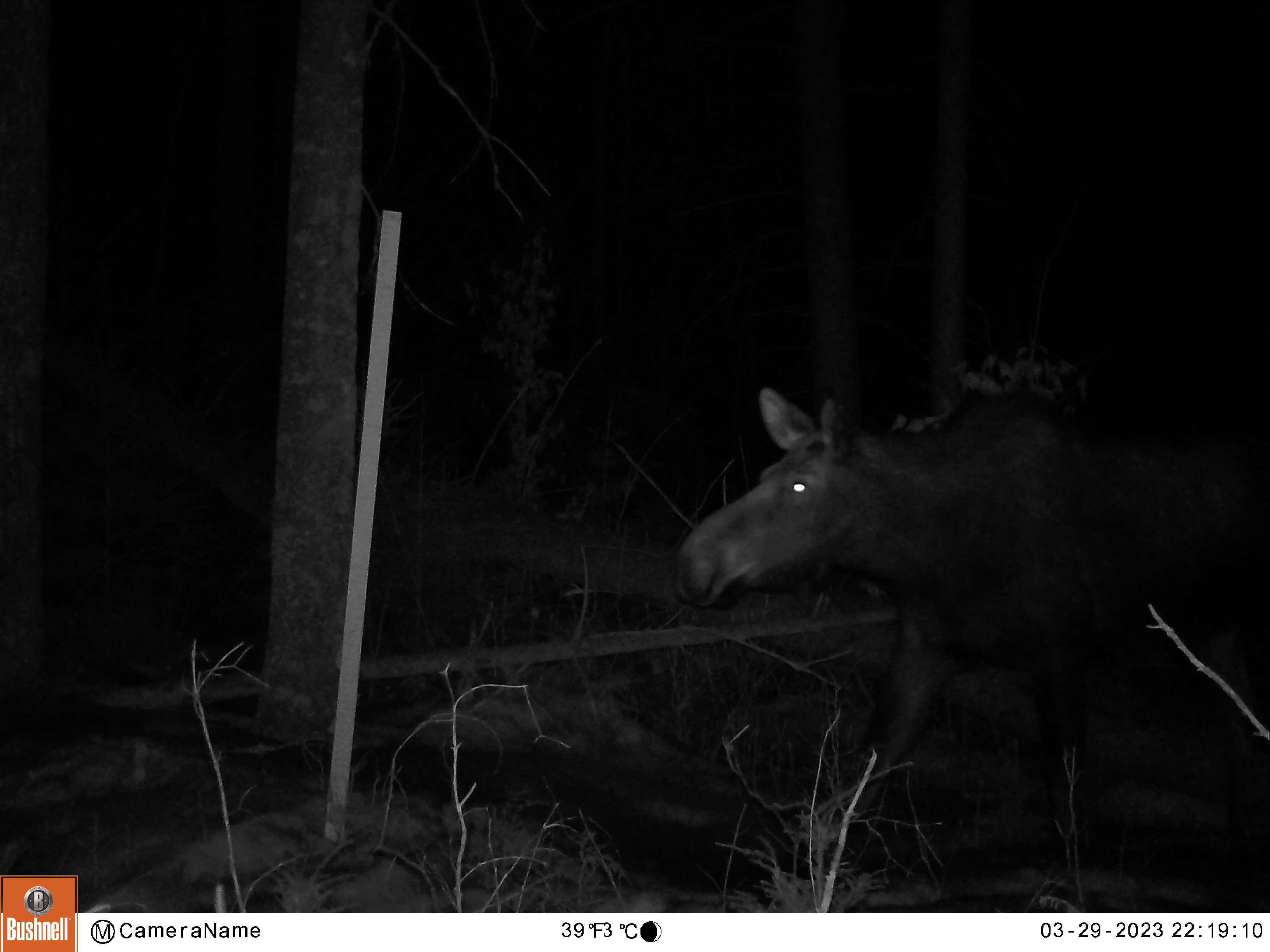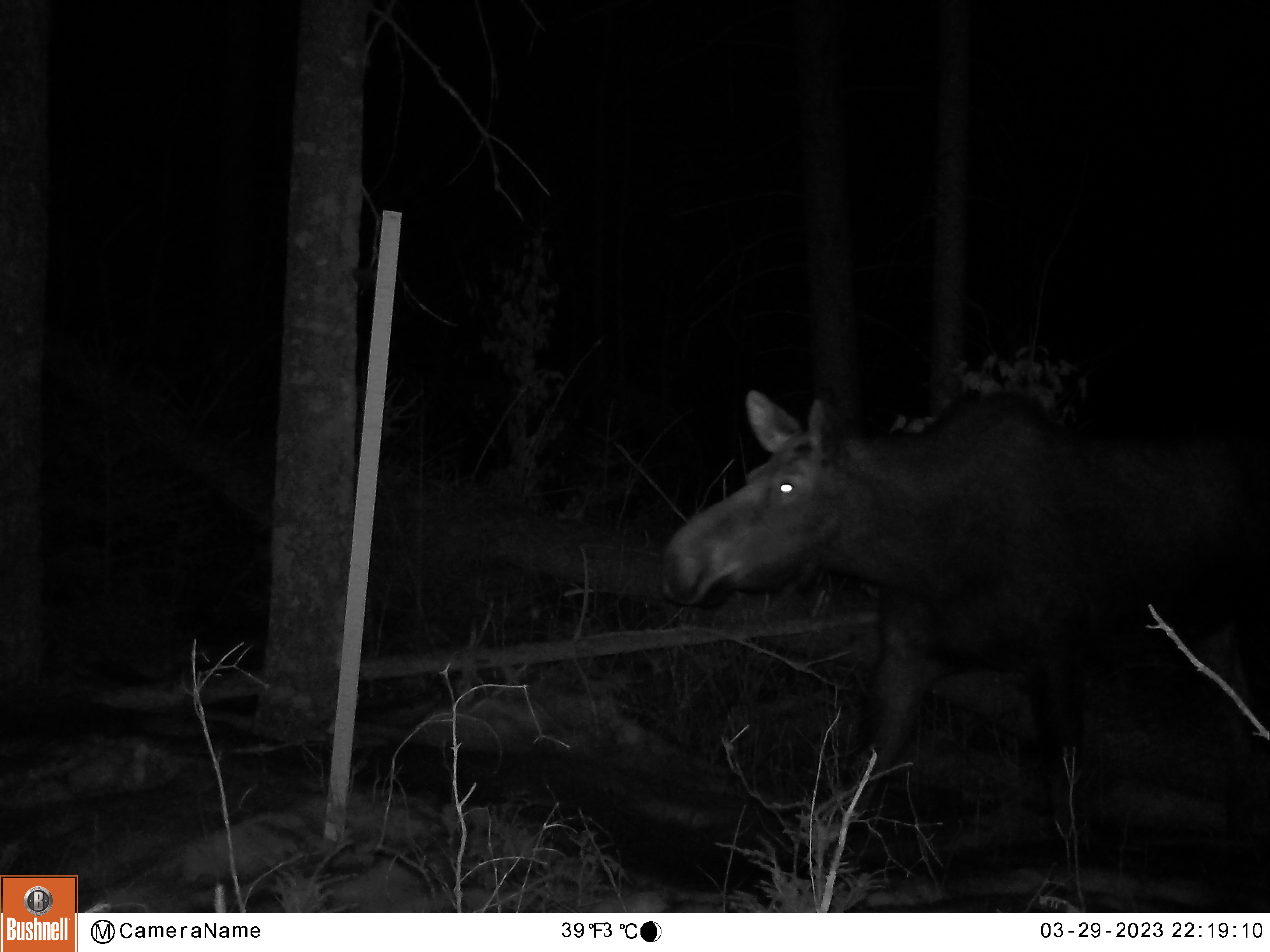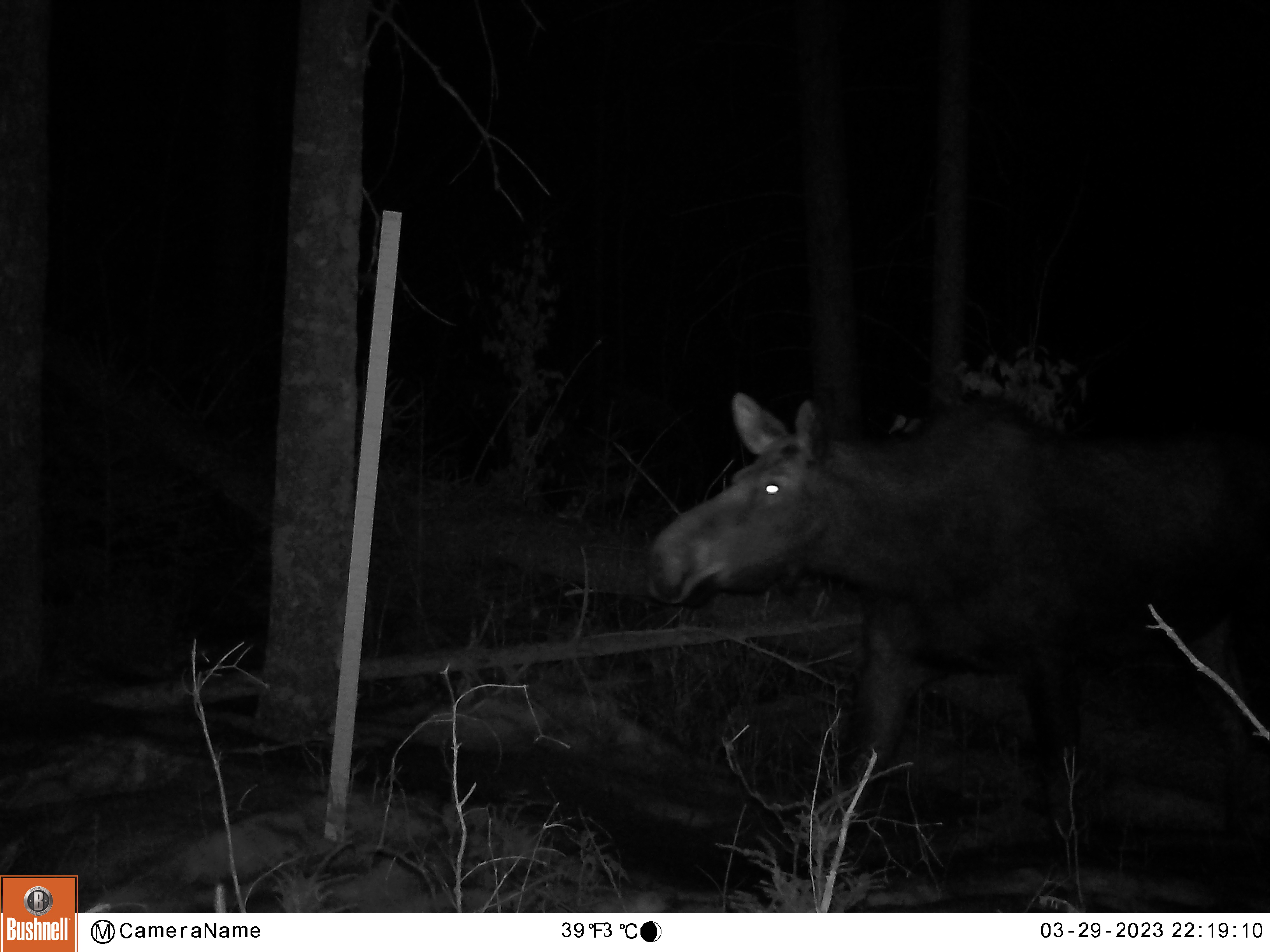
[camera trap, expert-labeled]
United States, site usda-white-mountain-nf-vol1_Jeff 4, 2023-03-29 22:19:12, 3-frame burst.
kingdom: Animalia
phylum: Chordata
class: Mammalia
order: Artiodactyla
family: Cervidae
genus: Alces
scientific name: Alces alces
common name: moose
Moose (Alces alces).